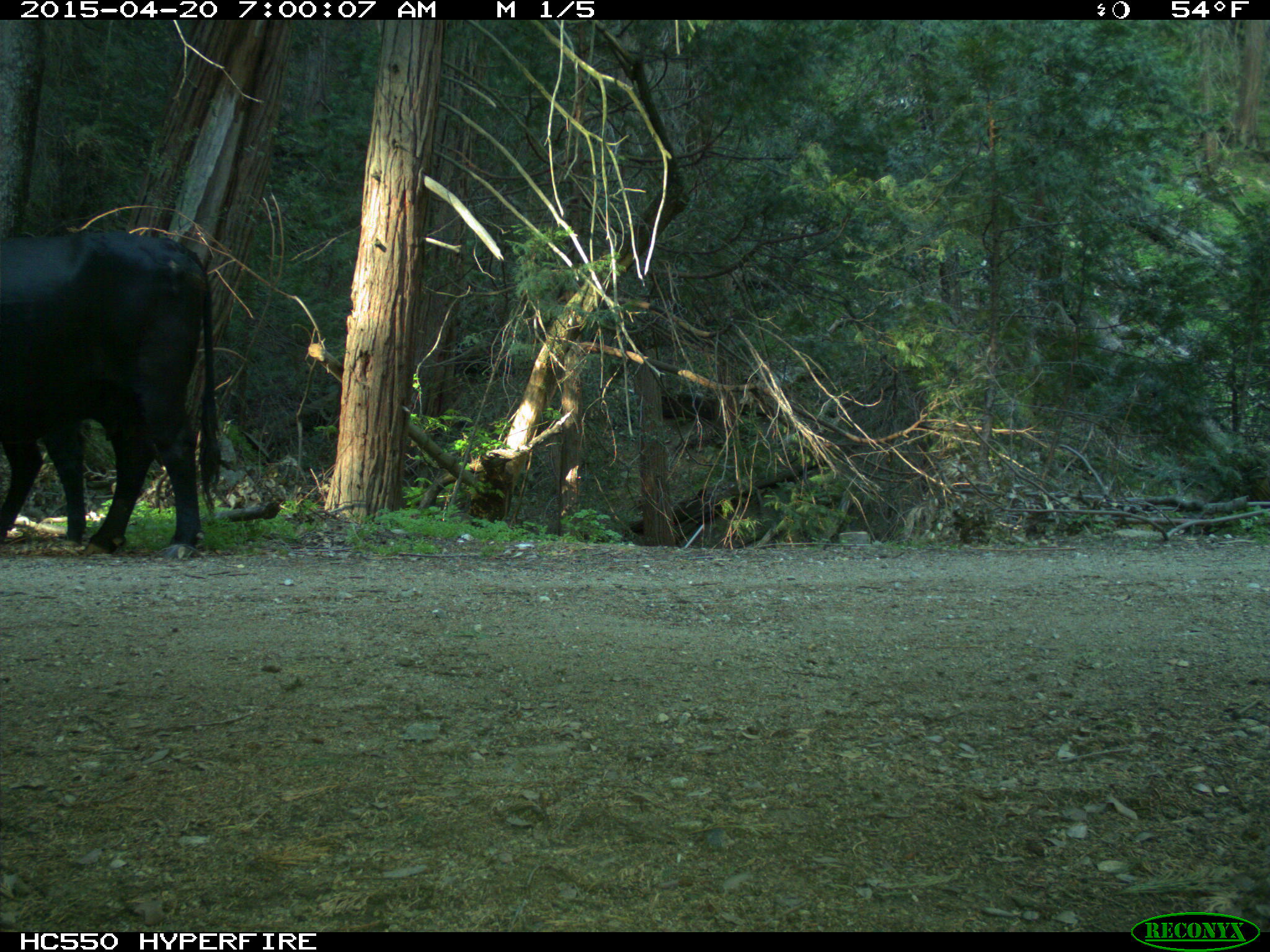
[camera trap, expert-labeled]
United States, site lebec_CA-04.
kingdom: Animalia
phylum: Chordata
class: Mammalia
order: Artiodactyla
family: Bovidae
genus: Bos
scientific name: Bos taurus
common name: domestic cow